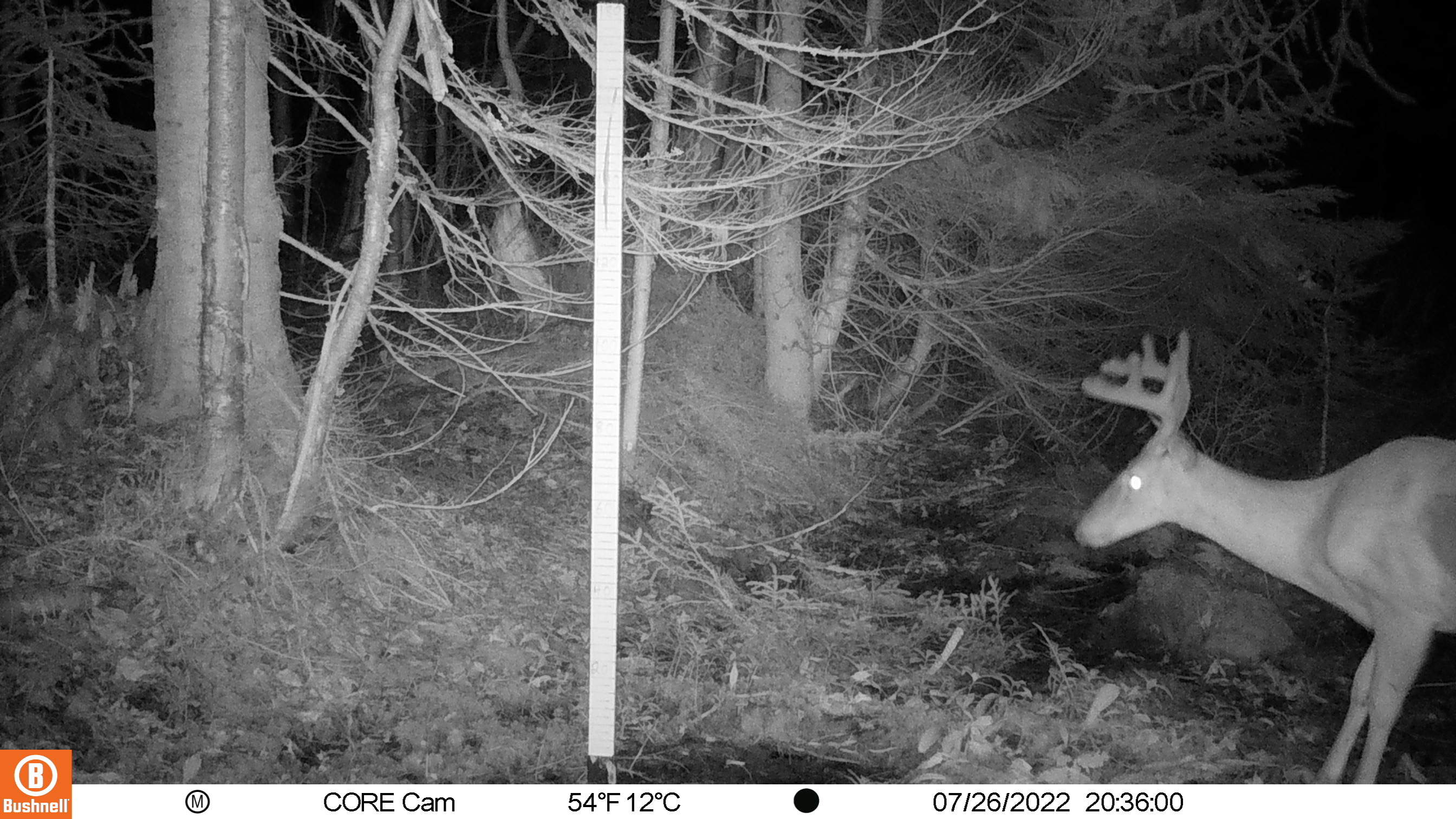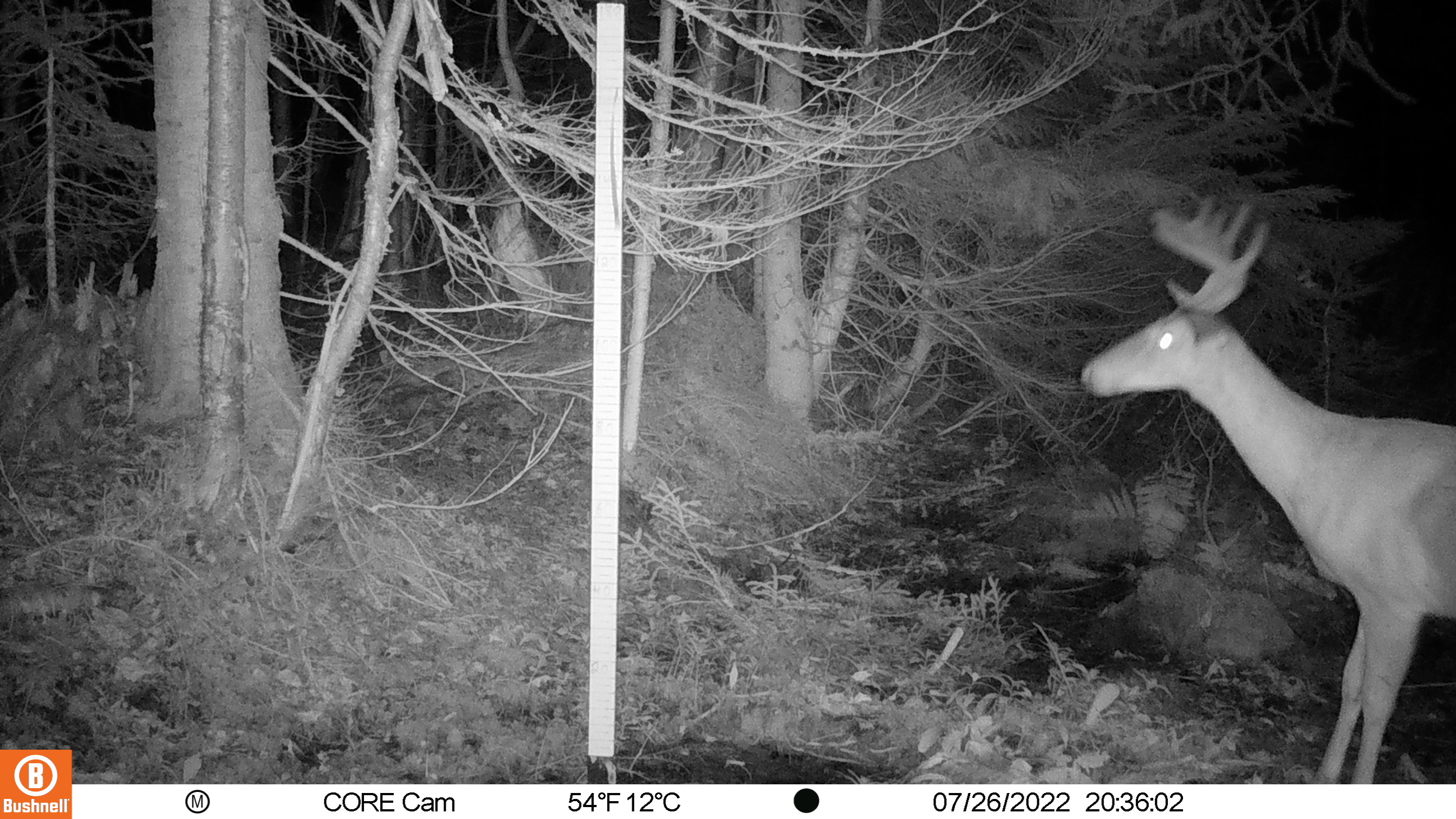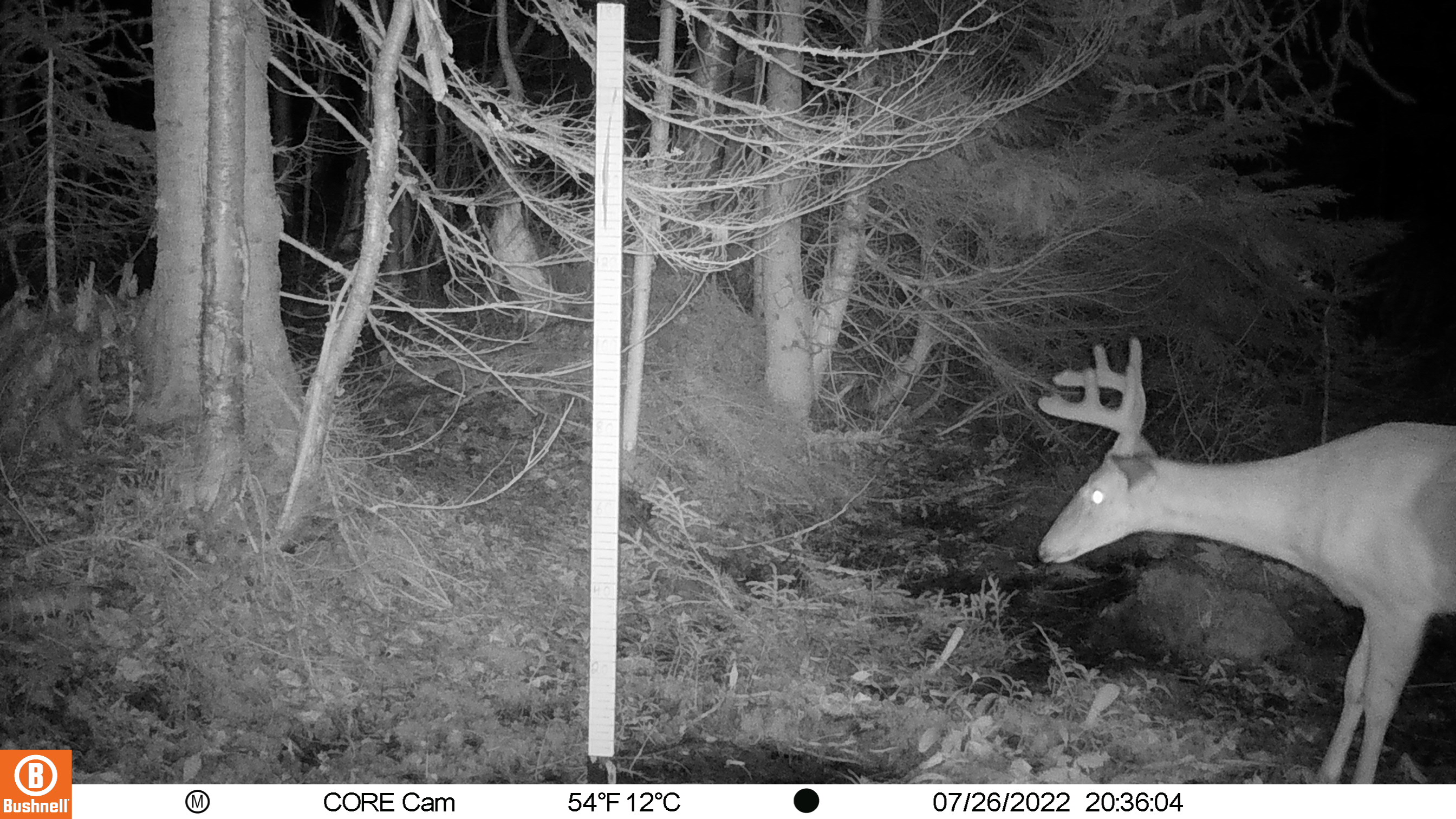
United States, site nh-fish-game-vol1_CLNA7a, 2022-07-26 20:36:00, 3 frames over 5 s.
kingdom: Animalia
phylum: Chordata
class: Mammalia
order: Artiodactyla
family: Cervidae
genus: Odocoileus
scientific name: Odocoileus virginianus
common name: white-tailed deer